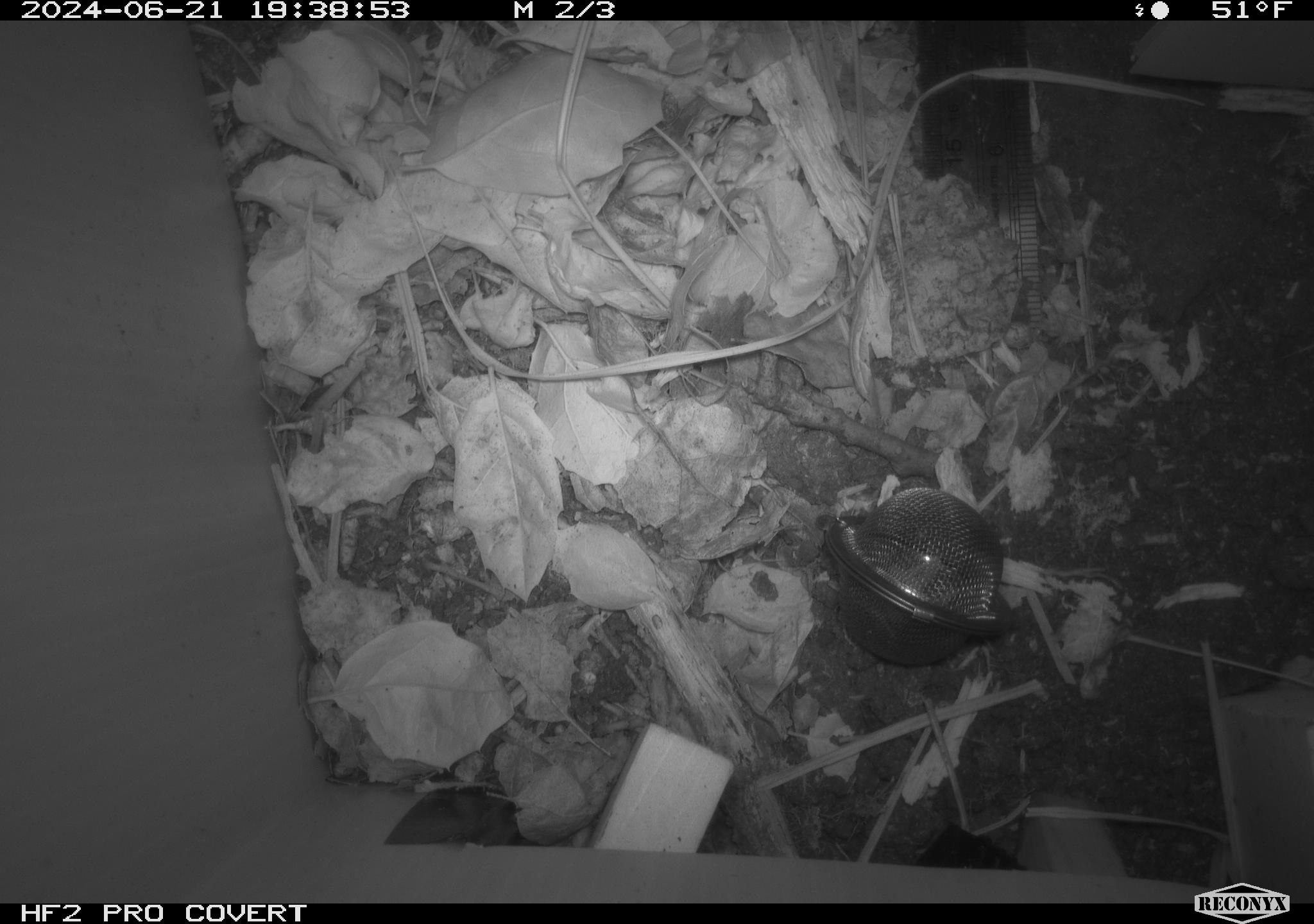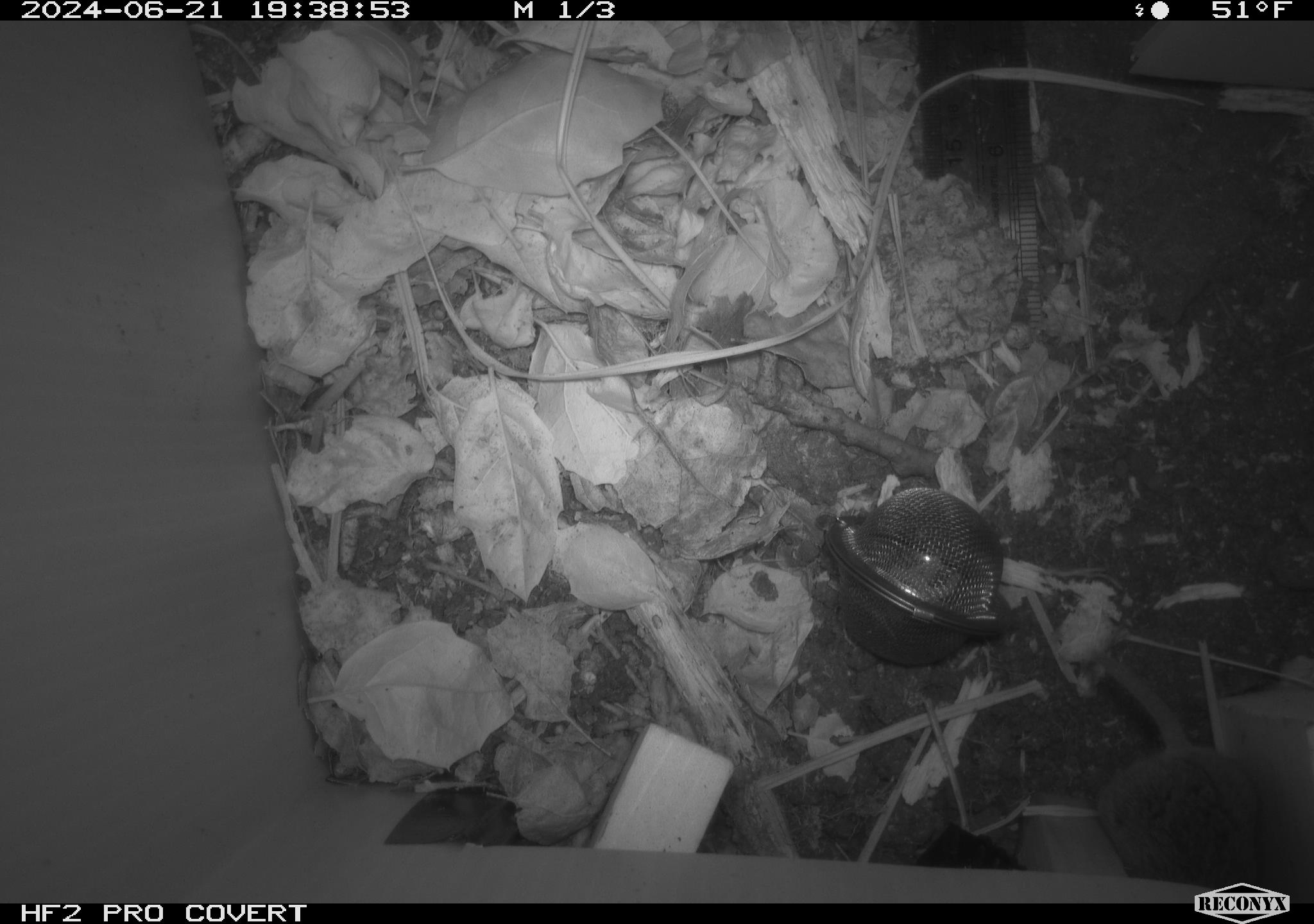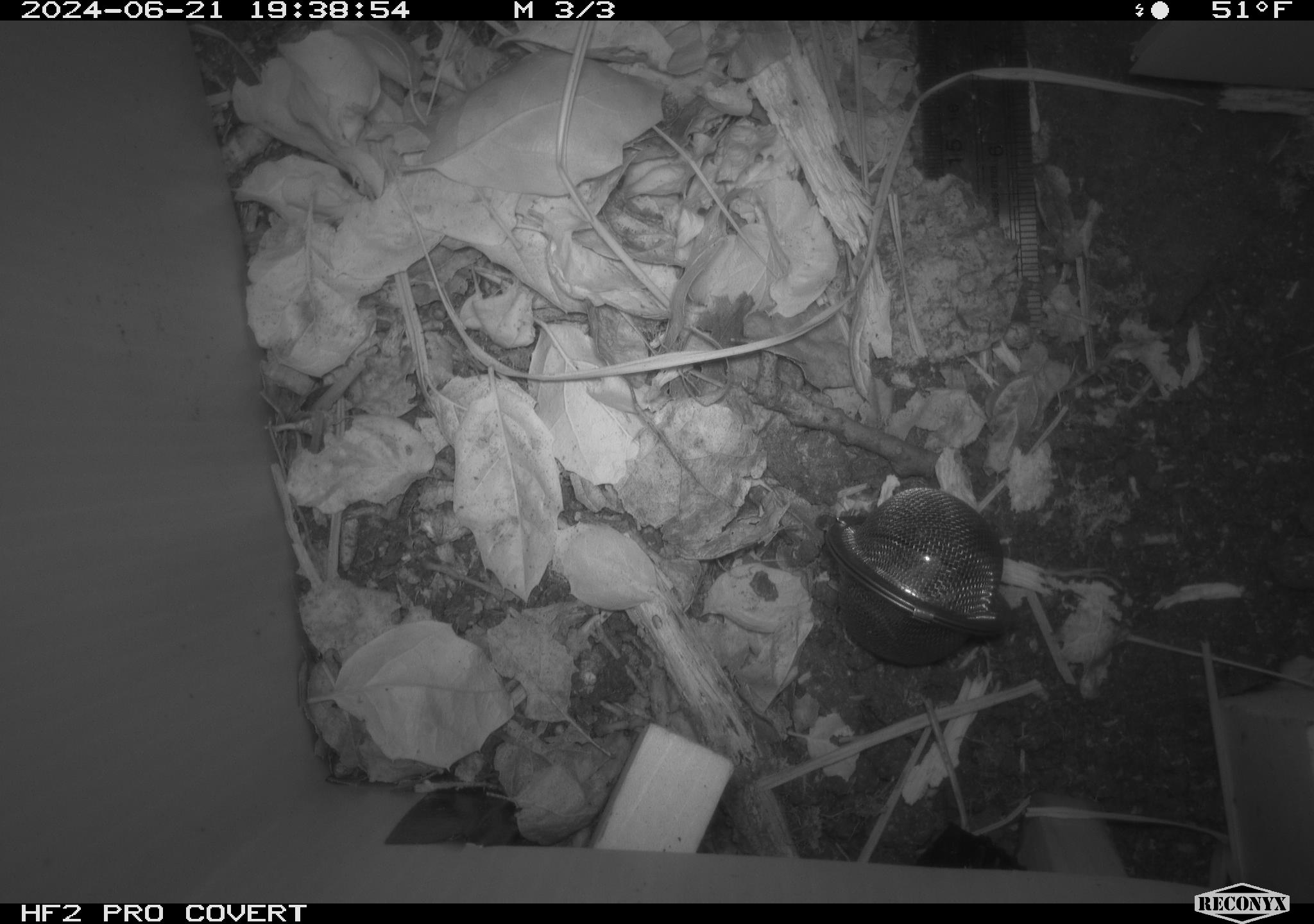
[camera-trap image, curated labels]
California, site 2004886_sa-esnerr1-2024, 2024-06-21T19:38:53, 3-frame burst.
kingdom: Animalia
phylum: Chordata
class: Mammalia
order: Rodentia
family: Cricetidae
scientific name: Cricetidae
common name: hamsters, voles, lemmings, and allies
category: cricetidae family